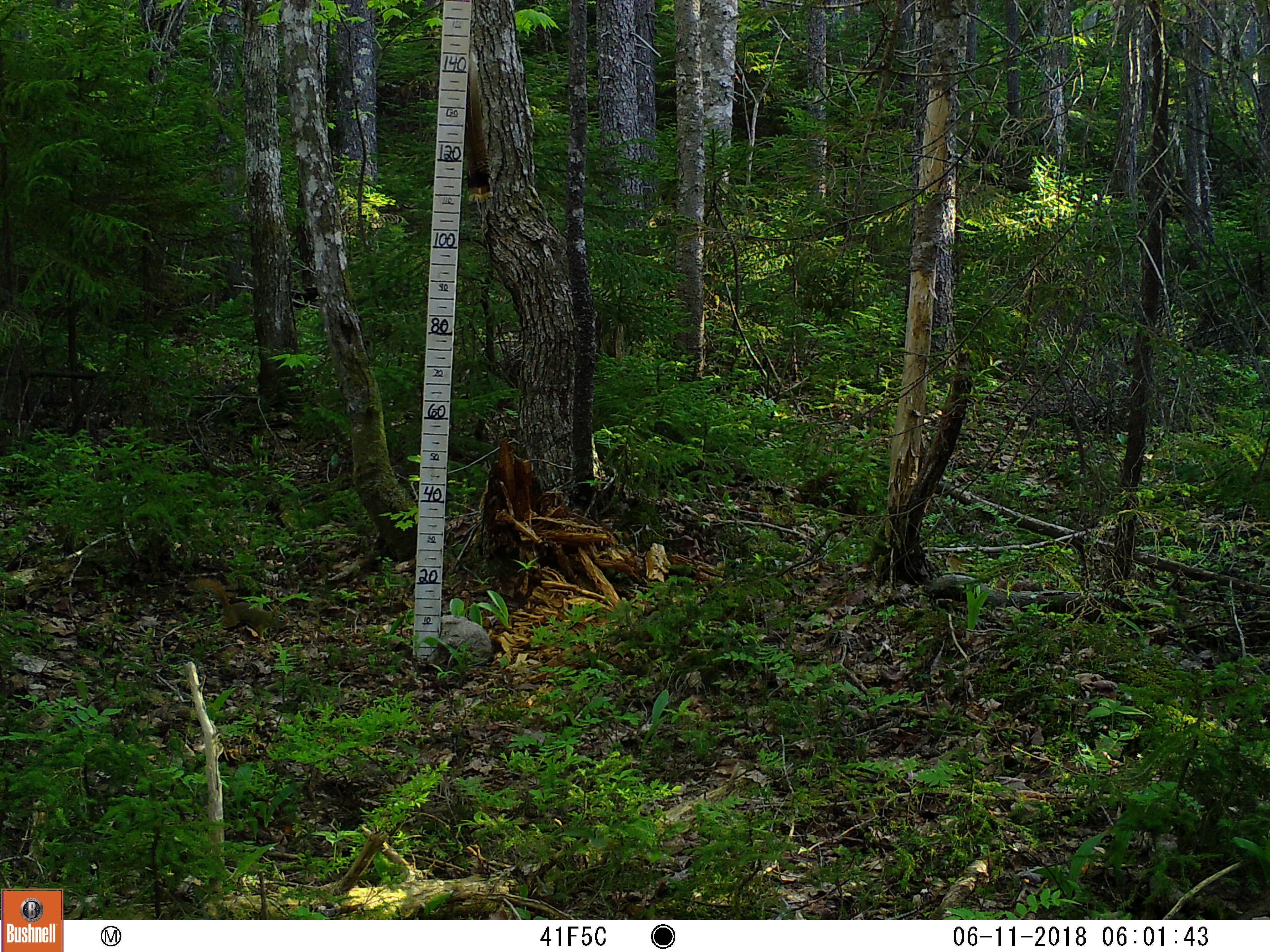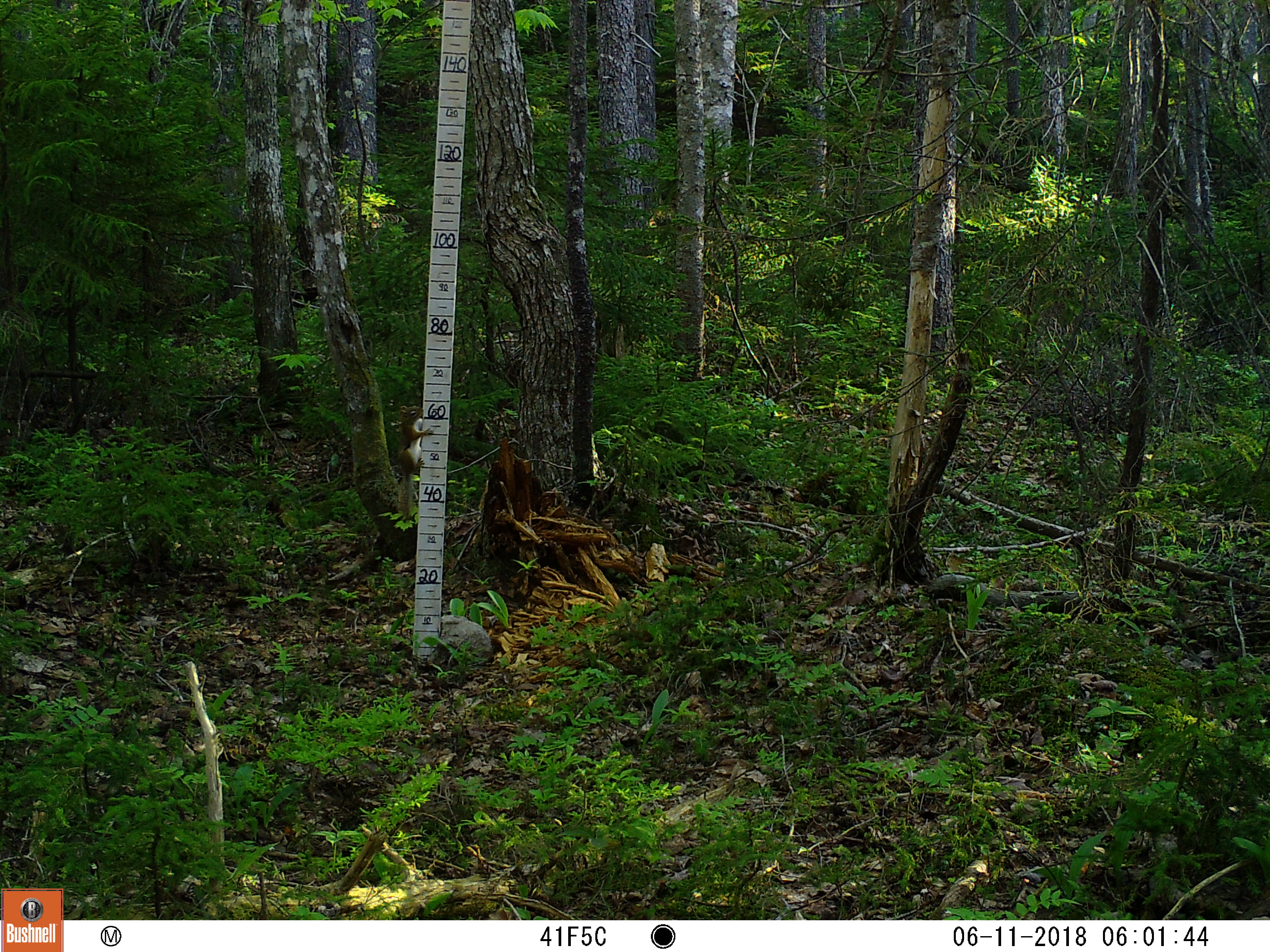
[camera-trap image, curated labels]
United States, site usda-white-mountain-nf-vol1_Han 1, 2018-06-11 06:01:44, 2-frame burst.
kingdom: Animalia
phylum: Chordata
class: Mammalia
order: Rodentia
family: Sciuridae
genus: Tamiasciurus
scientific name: Tamiasciurus hudsonicus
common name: red squirrel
Red squirrel (Tamiasciurus hudsonicus).